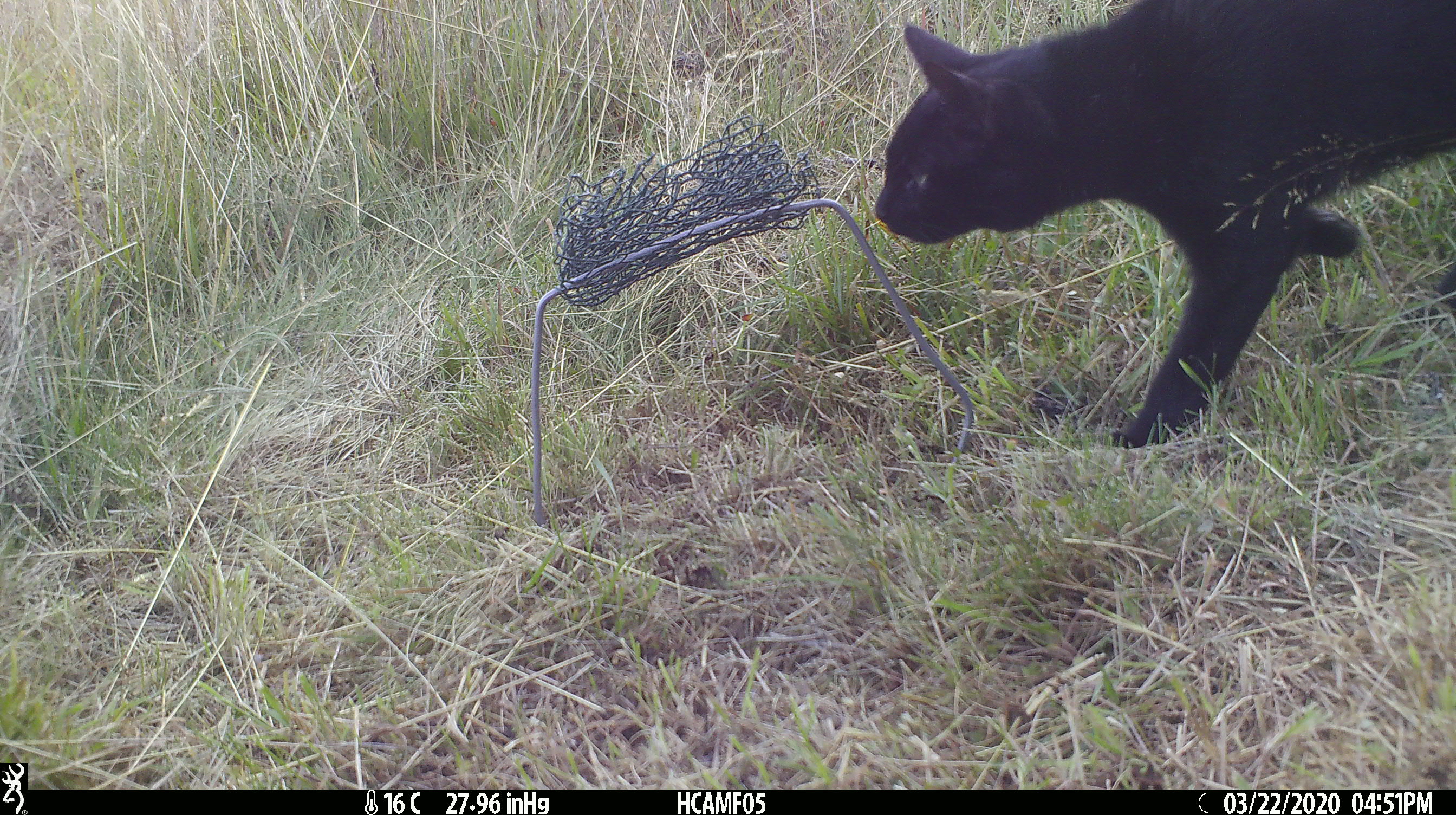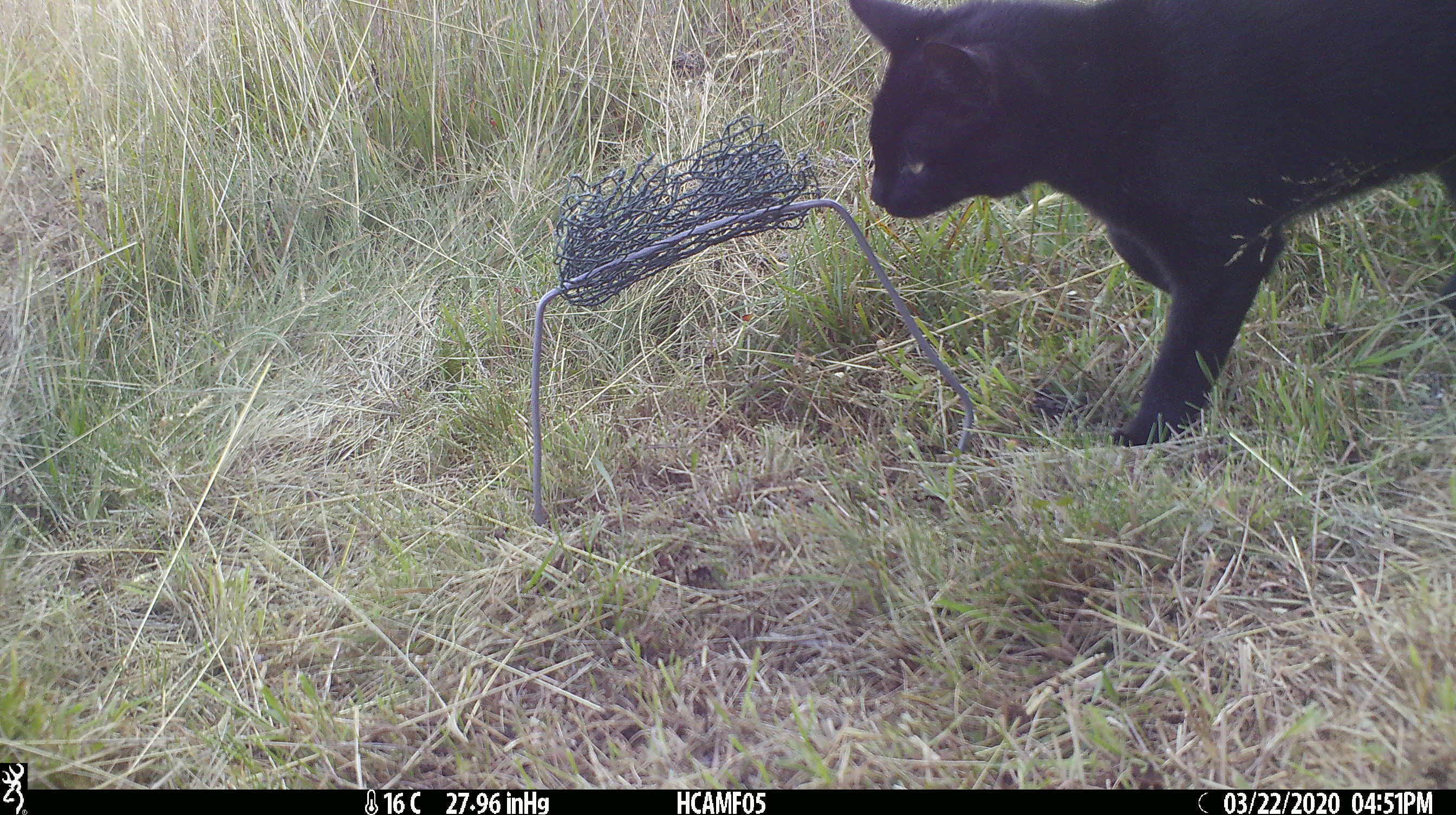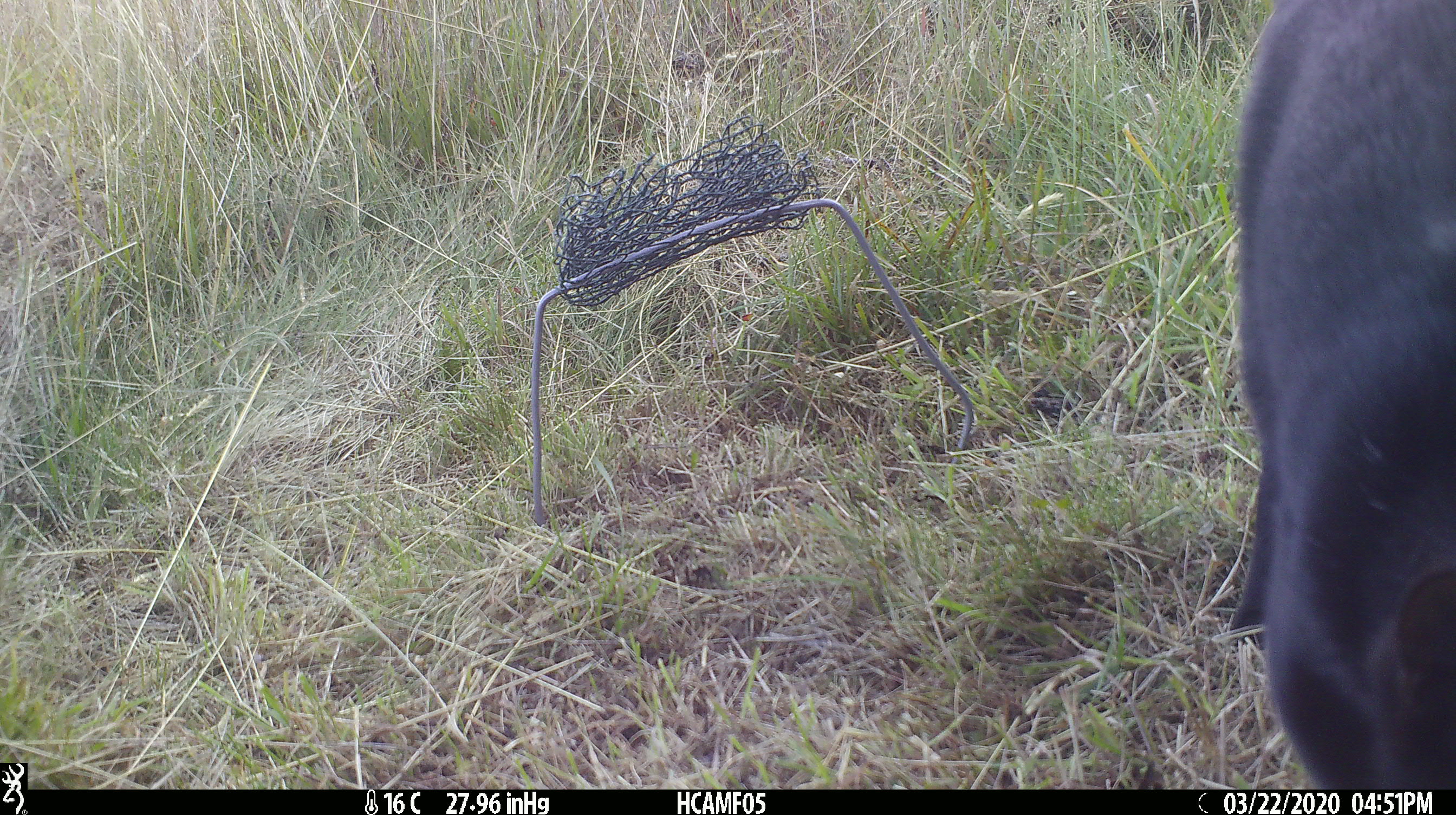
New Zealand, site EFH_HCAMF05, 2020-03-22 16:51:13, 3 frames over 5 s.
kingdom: Animalia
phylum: Chordata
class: Mammalia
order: Carnivora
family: Felidae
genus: Felis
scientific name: Felis catus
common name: domestic cat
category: cat